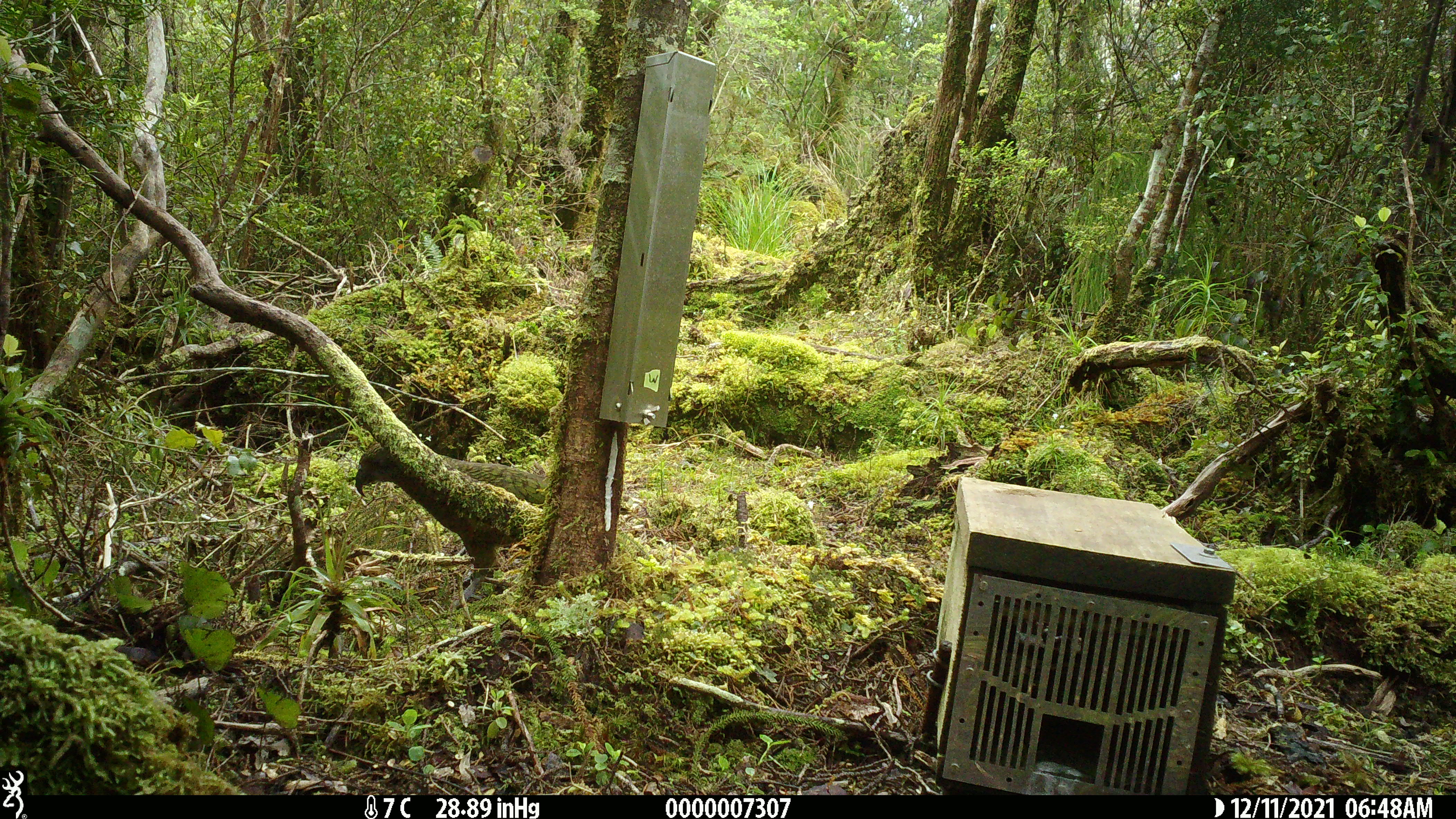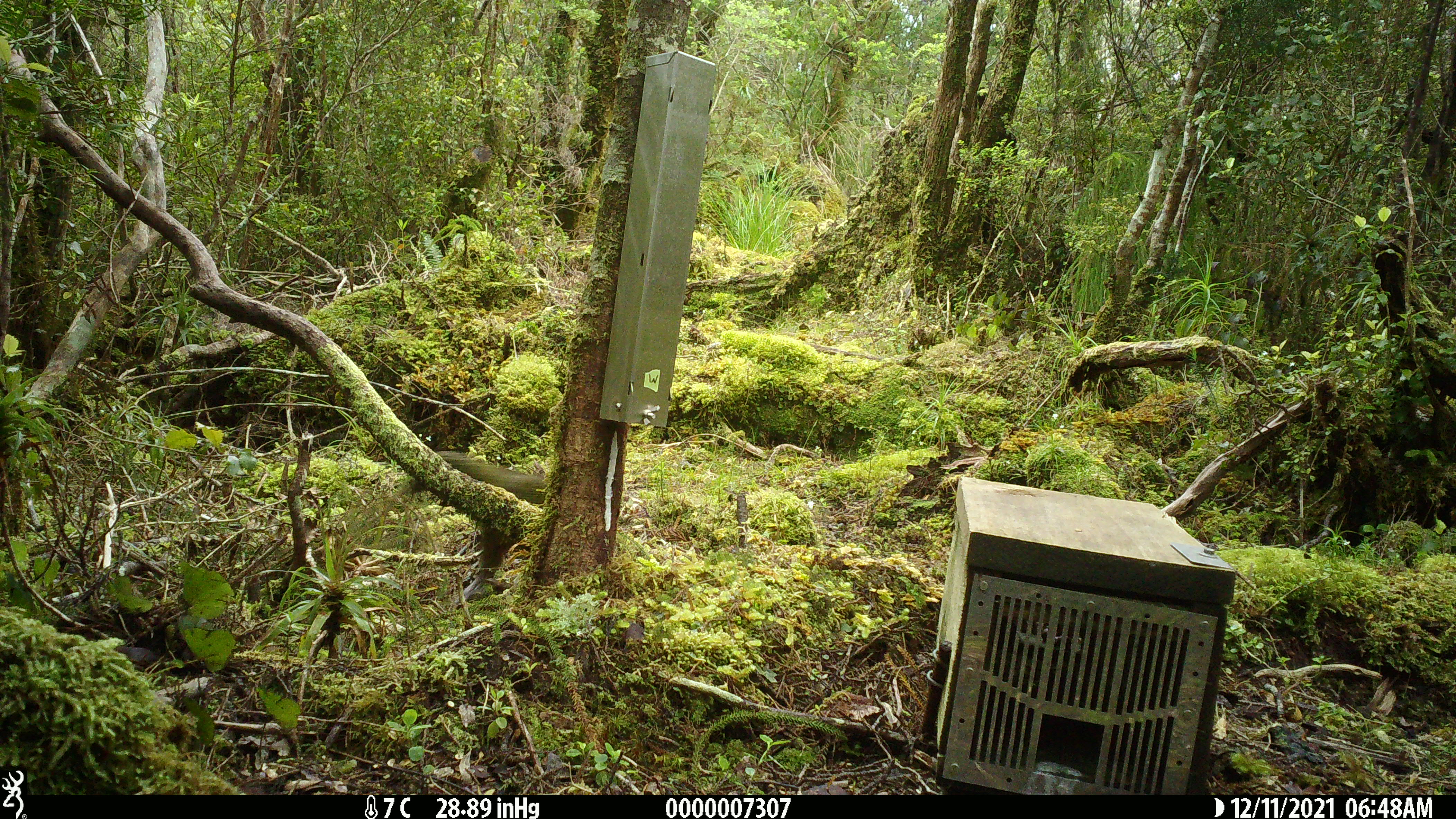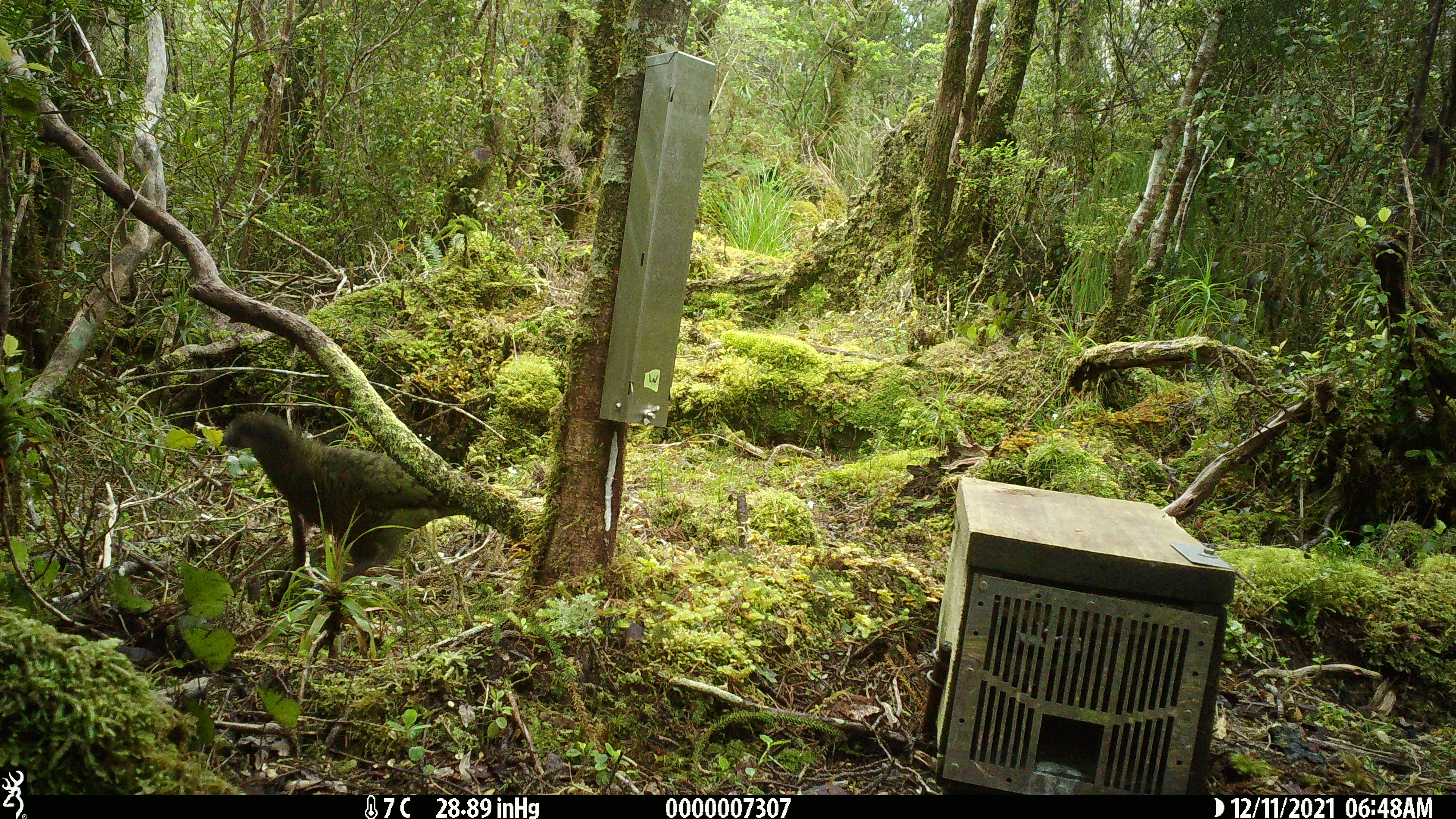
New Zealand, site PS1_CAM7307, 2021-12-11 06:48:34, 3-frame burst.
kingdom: Animalia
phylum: Chordata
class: Aves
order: Psittaciformes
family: Strigopidae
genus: Nestor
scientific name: Nestor notabilis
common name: kea